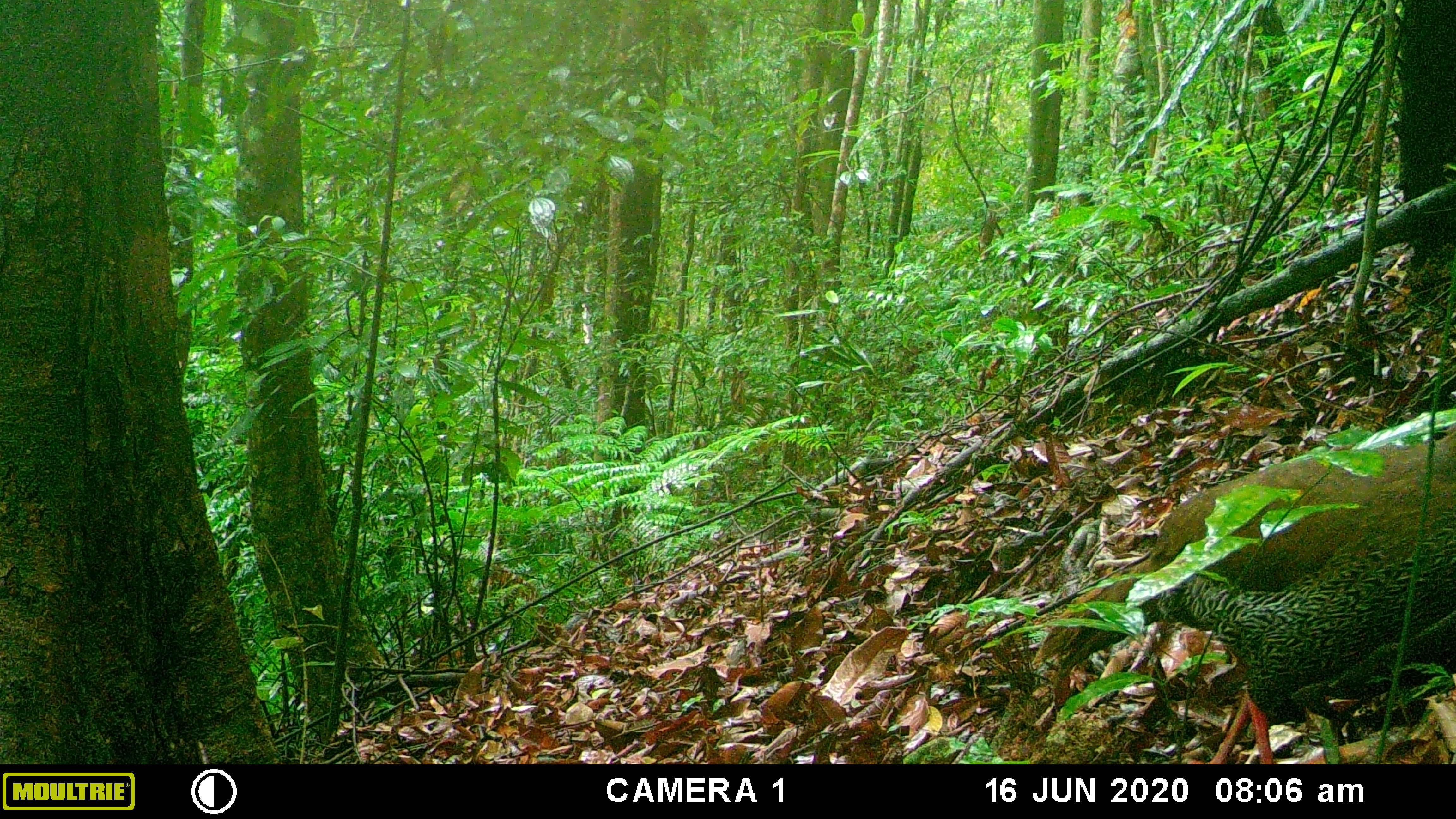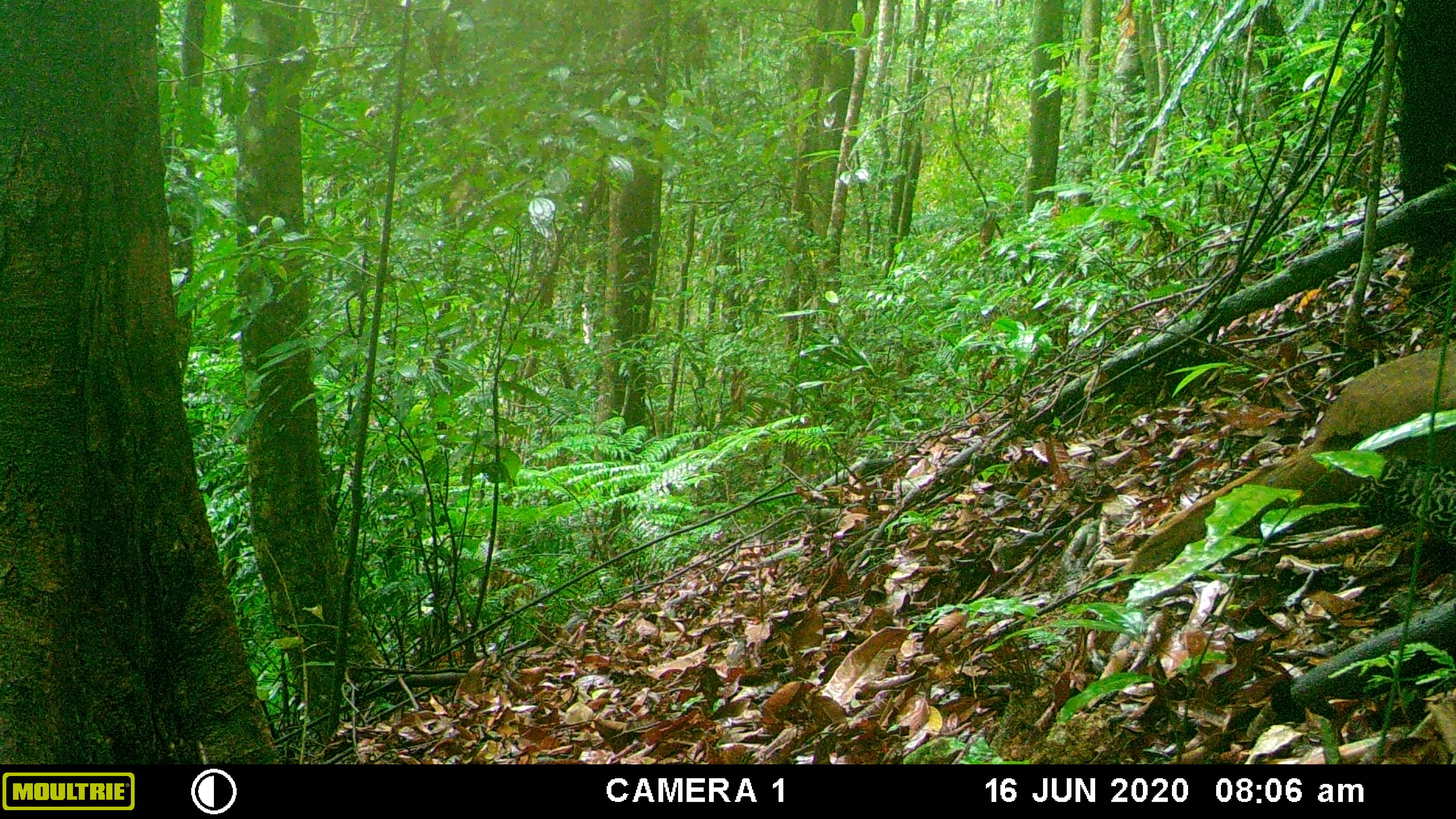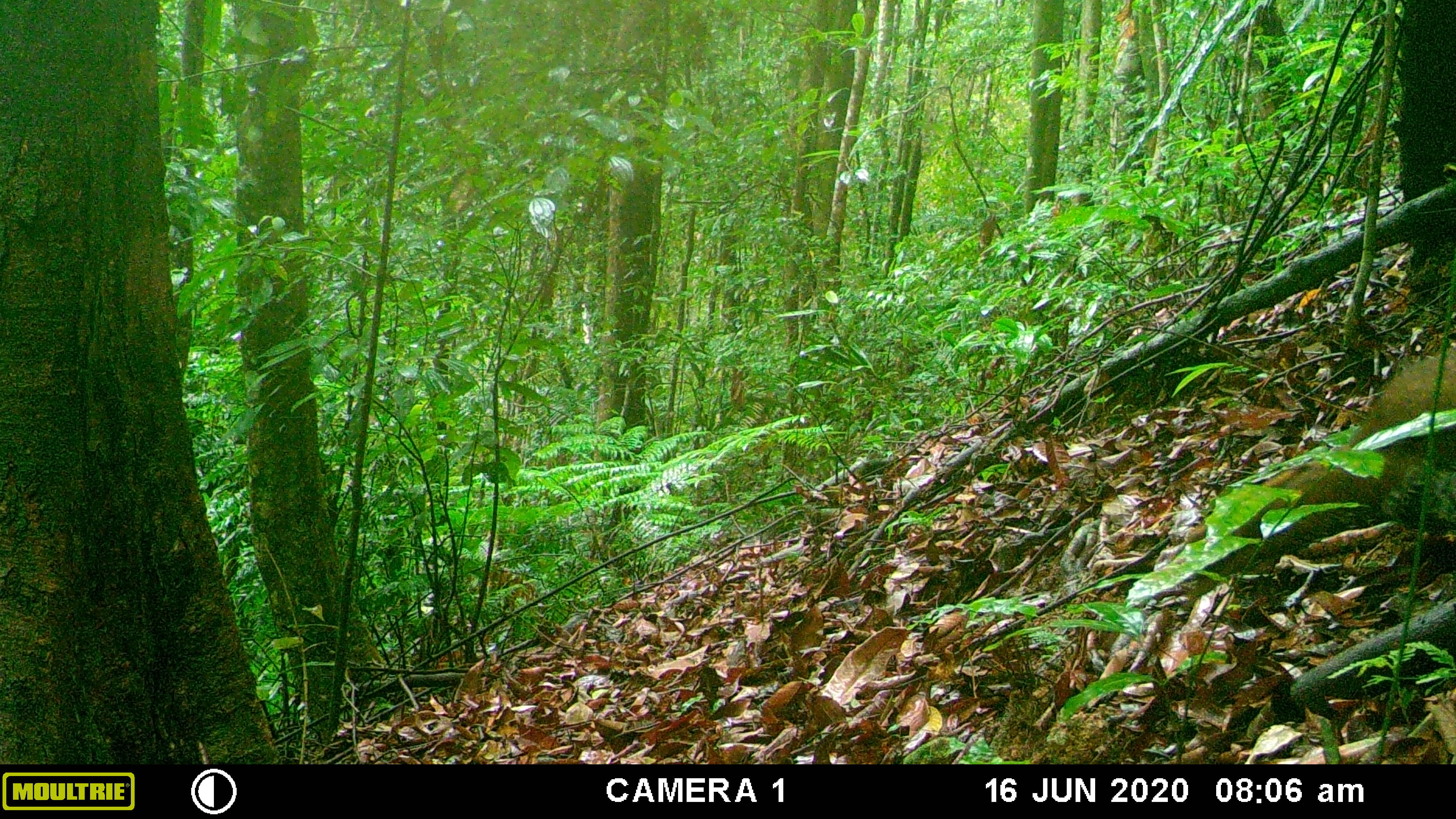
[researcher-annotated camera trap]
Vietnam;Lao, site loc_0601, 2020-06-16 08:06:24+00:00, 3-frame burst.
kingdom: Animalia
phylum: Chordata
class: Aves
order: Galliformes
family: Phasianidae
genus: Lophura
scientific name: Lophura nycthemera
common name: silver pheasant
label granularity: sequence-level